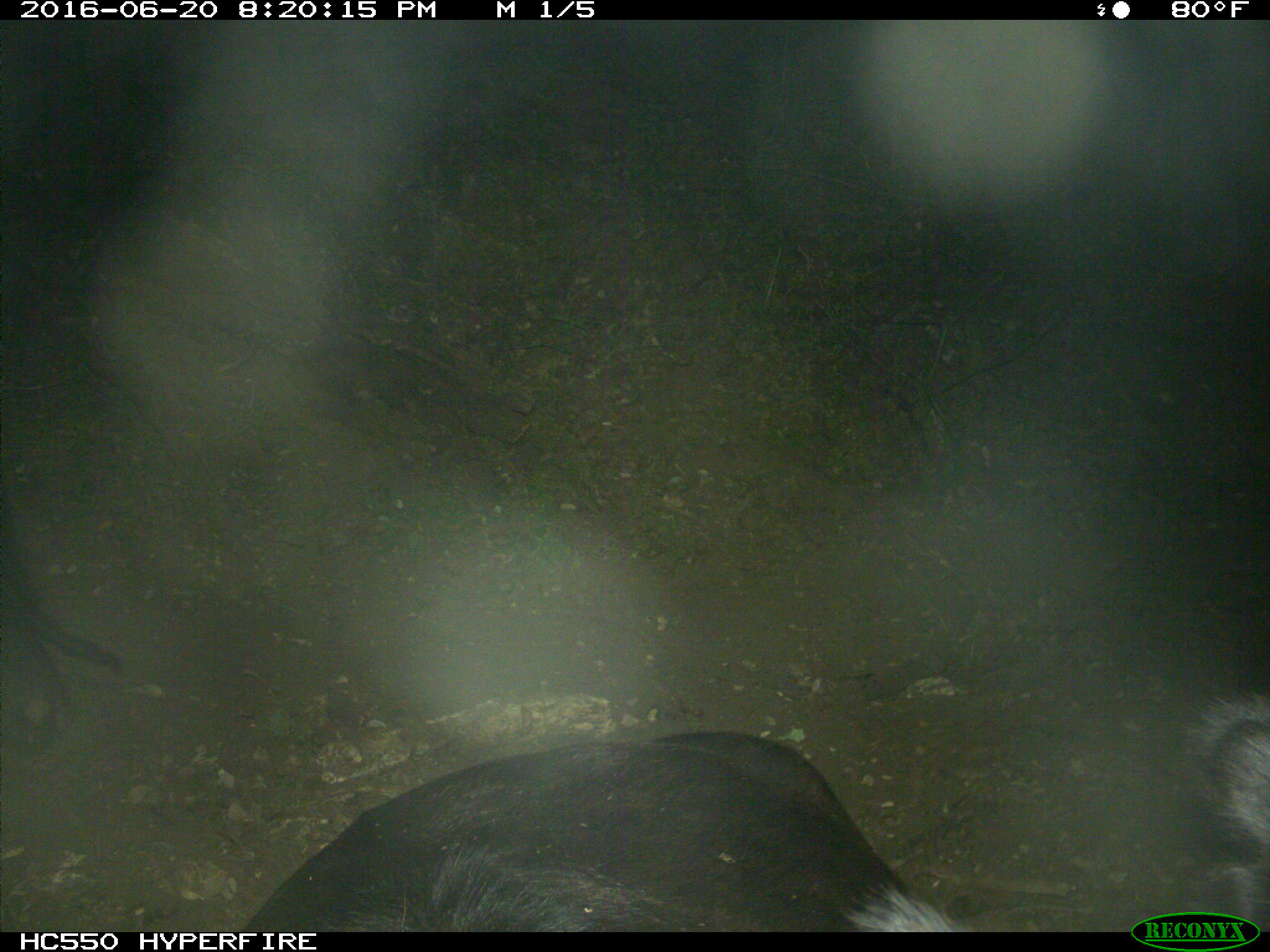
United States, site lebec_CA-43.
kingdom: Animalia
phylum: Chordata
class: Mammalia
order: Artiodactyla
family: Bovidae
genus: Bos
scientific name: Bos taurus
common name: domestic cow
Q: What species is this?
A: Bos taurus (domestic cow).